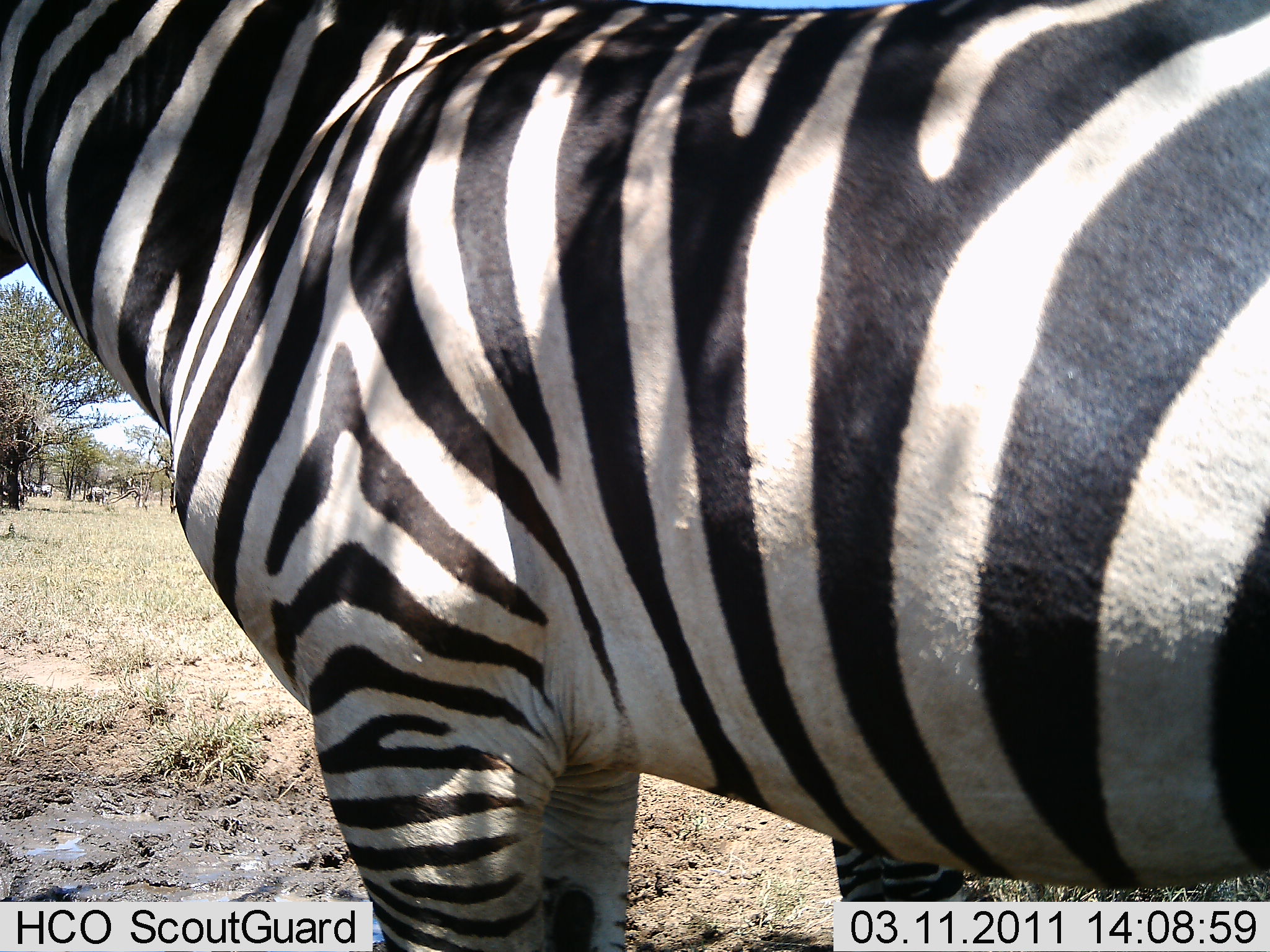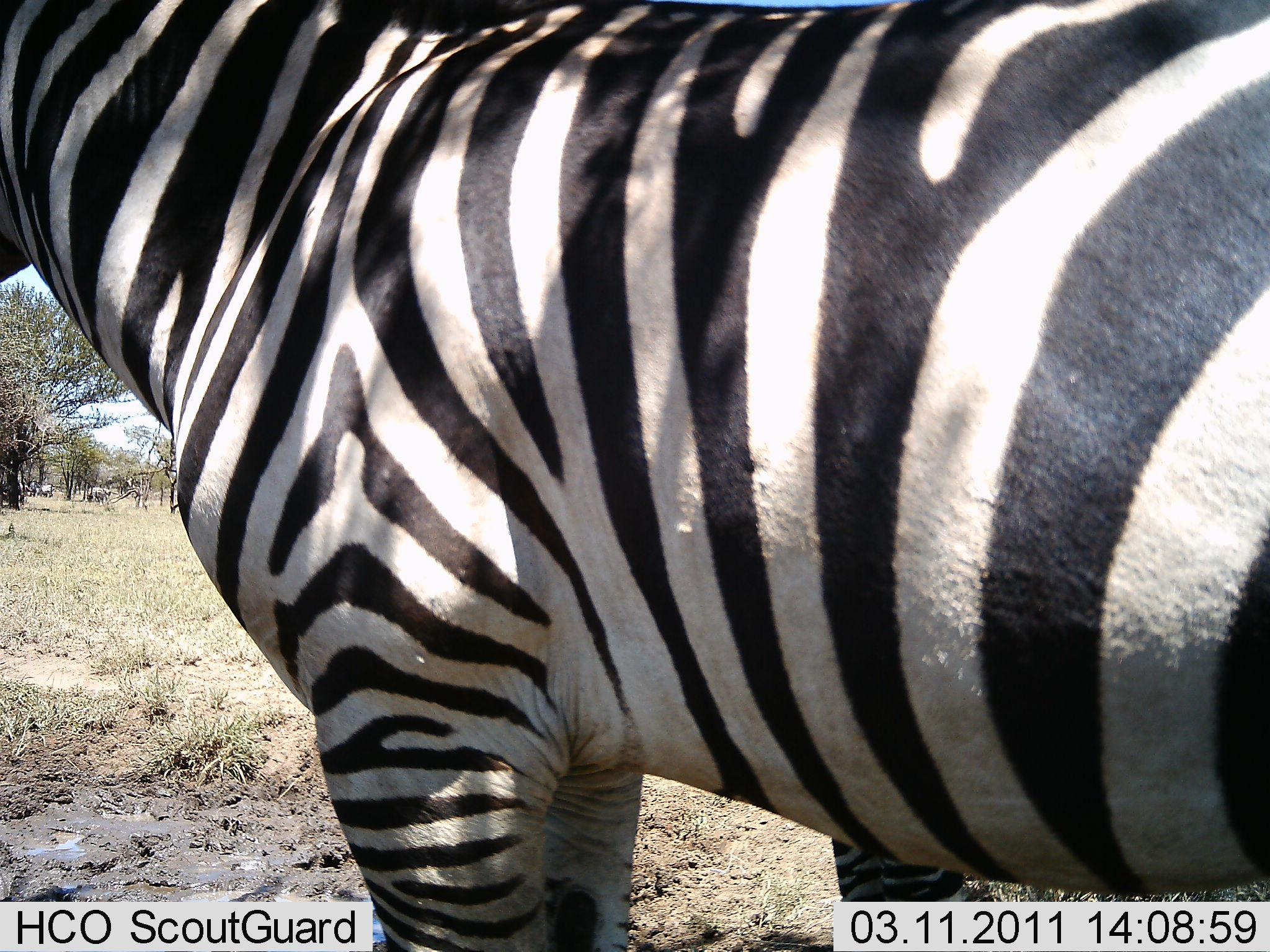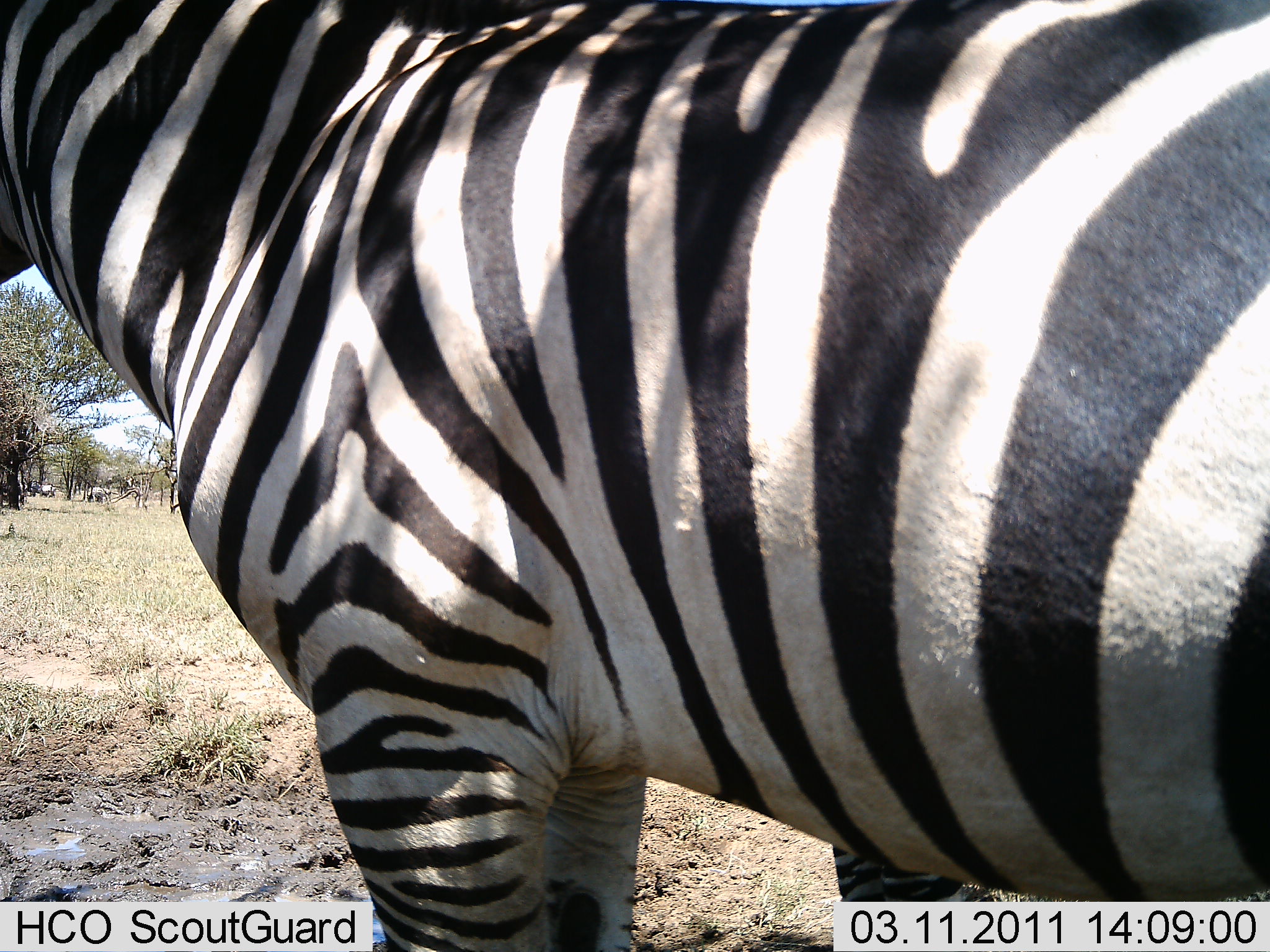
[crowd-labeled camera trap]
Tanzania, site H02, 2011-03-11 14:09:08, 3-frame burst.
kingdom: Animalia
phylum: Chordata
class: Mammalia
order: Perissodactyla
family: Equidae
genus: Equus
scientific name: Equus quagga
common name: plains zebra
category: zebra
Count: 2.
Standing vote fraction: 100%.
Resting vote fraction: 0%.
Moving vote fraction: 8%.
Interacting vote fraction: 0%.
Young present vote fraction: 0%.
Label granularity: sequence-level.